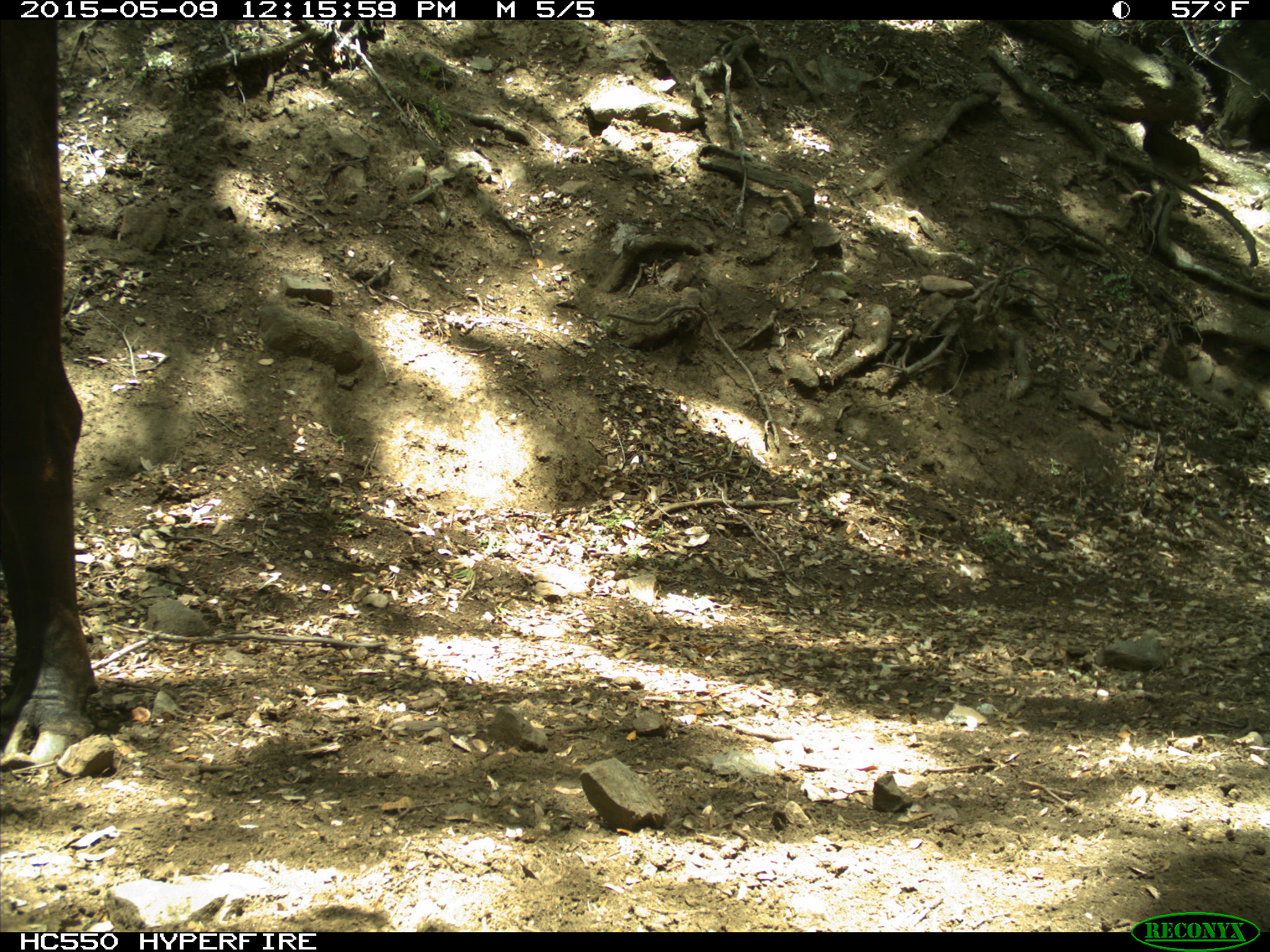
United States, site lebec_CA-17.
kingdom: Animalia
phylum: Chordata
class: Mammalia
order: Artiodactyla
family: Bovidae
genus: Bos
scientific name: Bos taurus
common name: domestic cow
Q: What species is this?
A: Bos taurus (domestic cow).